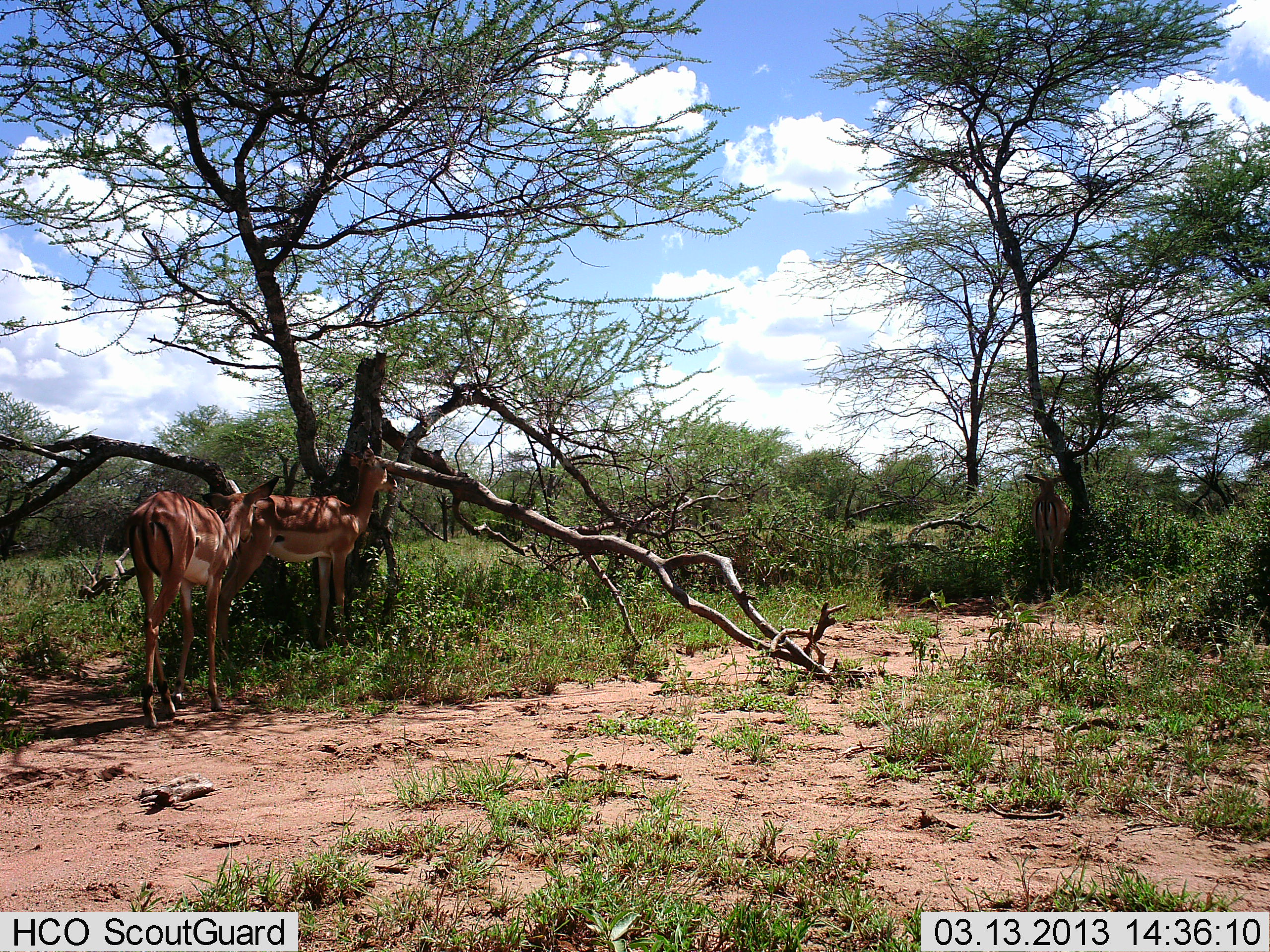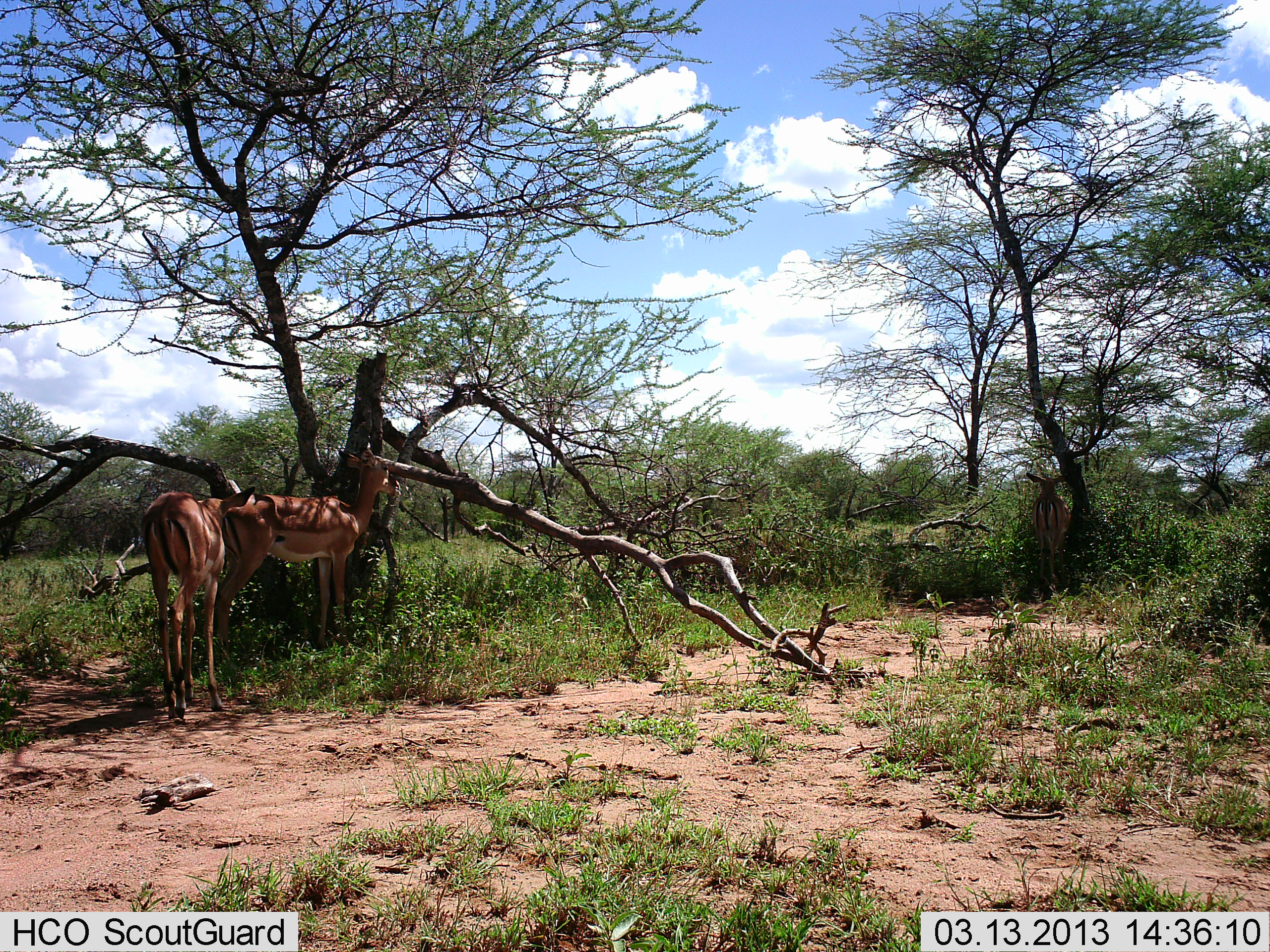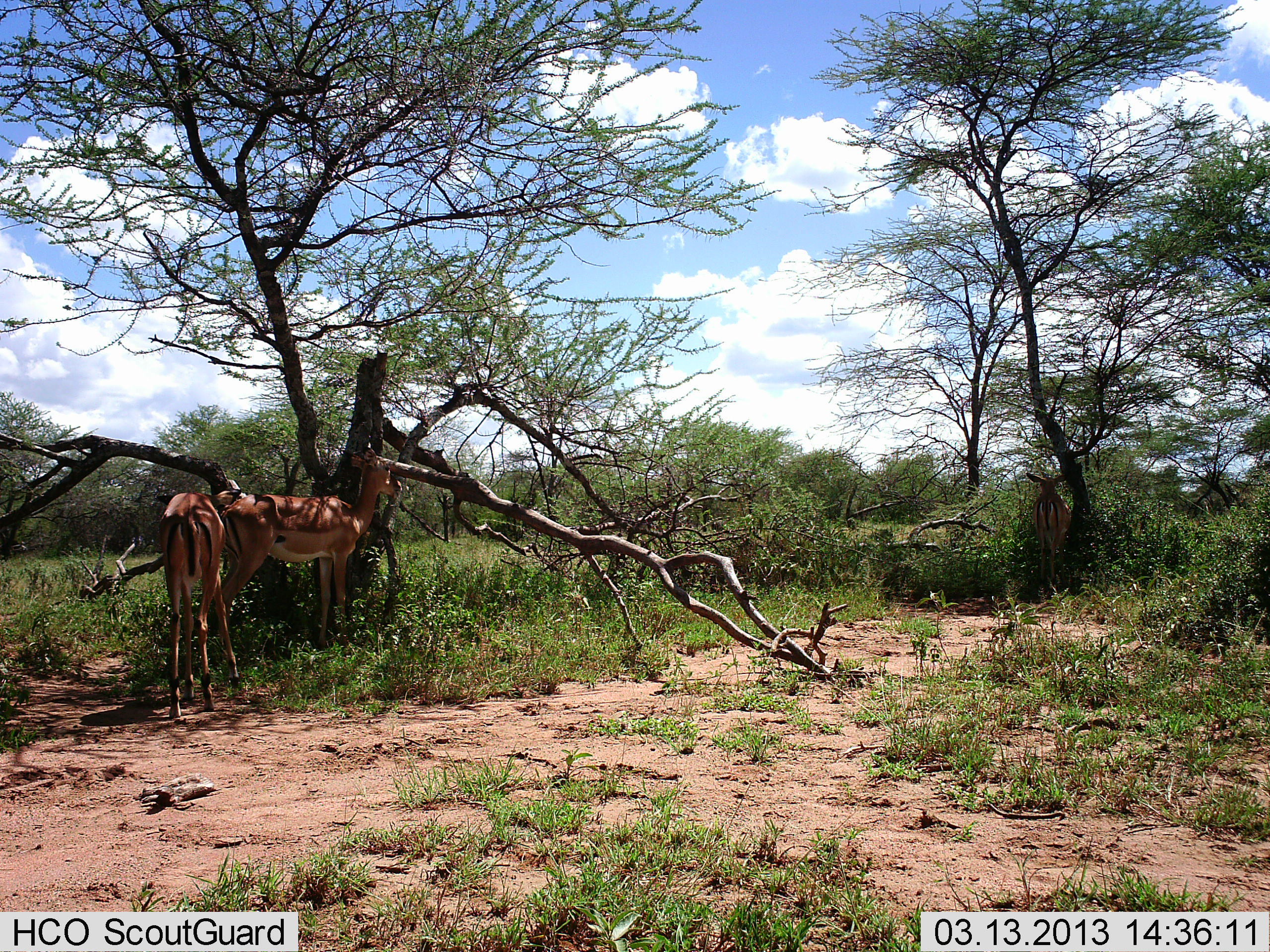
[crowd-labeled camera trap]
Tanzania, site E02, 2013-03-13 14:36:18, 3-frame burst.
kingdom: Animalia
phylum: Chordata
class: Mammalia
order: Artiodactyla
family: Bovidae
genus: Aepyceros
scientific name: Aepyceros melampus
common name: impala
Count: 2.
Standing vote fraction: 95%.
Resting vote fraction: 0%.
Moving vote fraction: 20%.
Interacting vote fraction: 0%.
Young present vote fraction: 0%.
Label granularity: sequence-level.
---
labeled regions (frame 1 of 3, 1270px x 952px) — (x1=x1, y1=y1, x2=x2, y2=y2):
animal: (x1=217, y1=444, x2=398, y2=661); (x1=129, y1=474, x2=280, y2=730); (x1=1023, y1=473, x2=1071, y2=583)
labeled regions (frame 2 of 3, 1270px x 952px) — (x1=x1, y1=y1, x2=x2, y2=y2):
animal: (x1=215, y1=446, x2=402, y2=657); (x1=139, y1=480, x2=256, y2=720); (x1=1025, y1=472, x2=1072, y2=580)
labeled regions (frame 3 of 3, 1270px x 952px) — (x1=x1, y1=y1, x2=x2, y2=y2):
animal: (x1=215, y1=446, x2=402, y2=649); (x1=157, y1=487, x2=243, y2=718); (x1=1025, y1=472, x2=1072, y2=586)